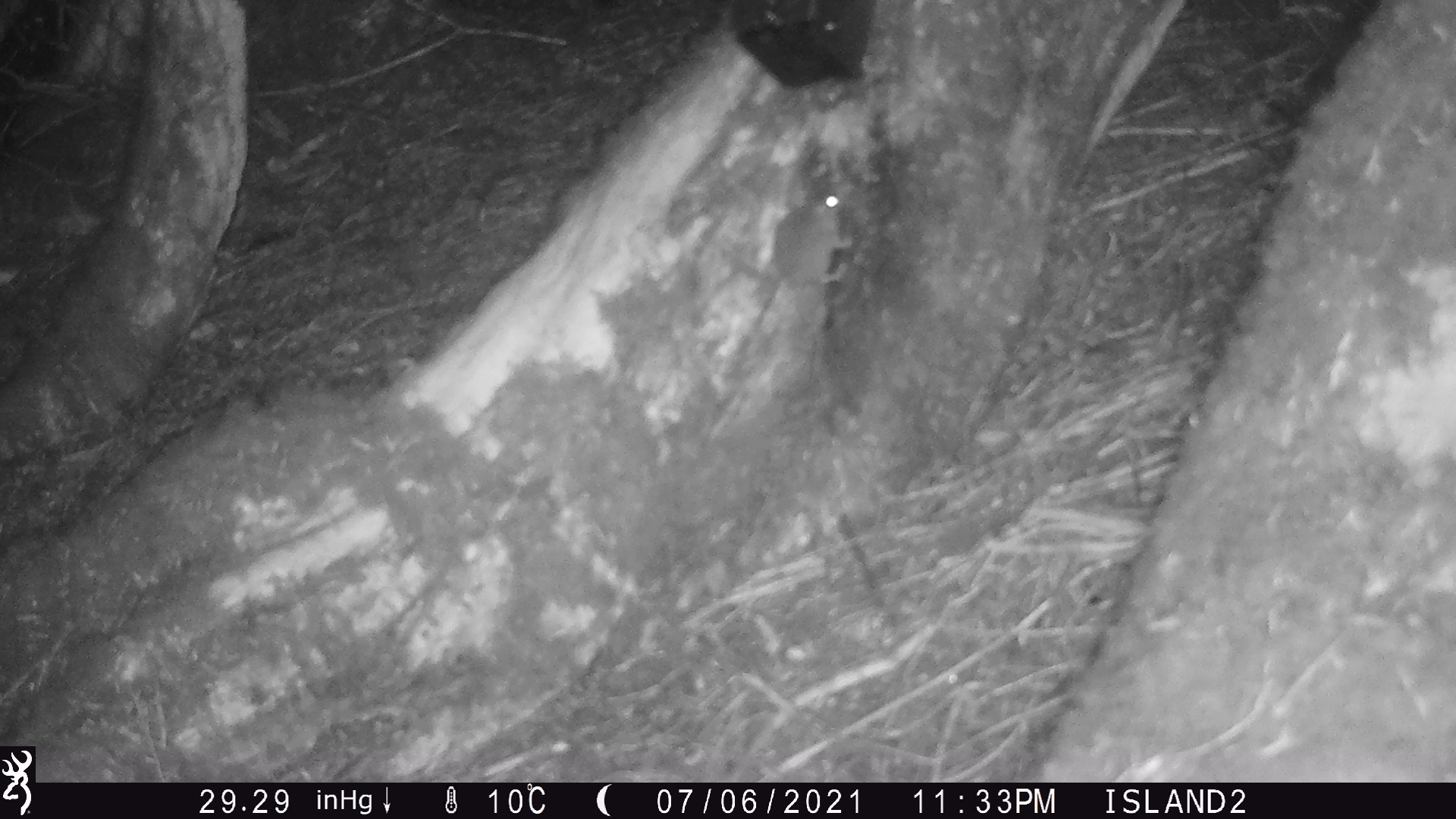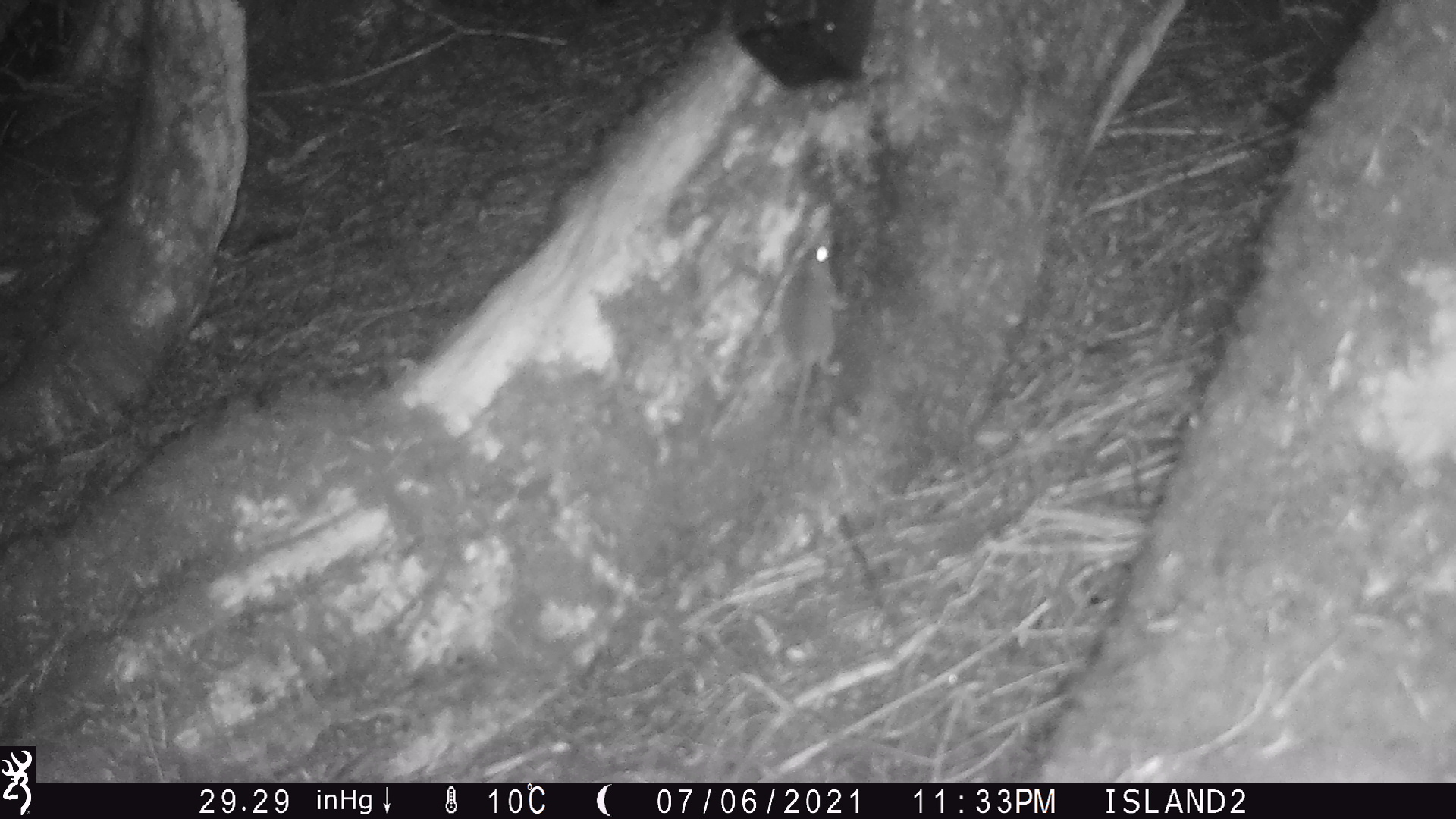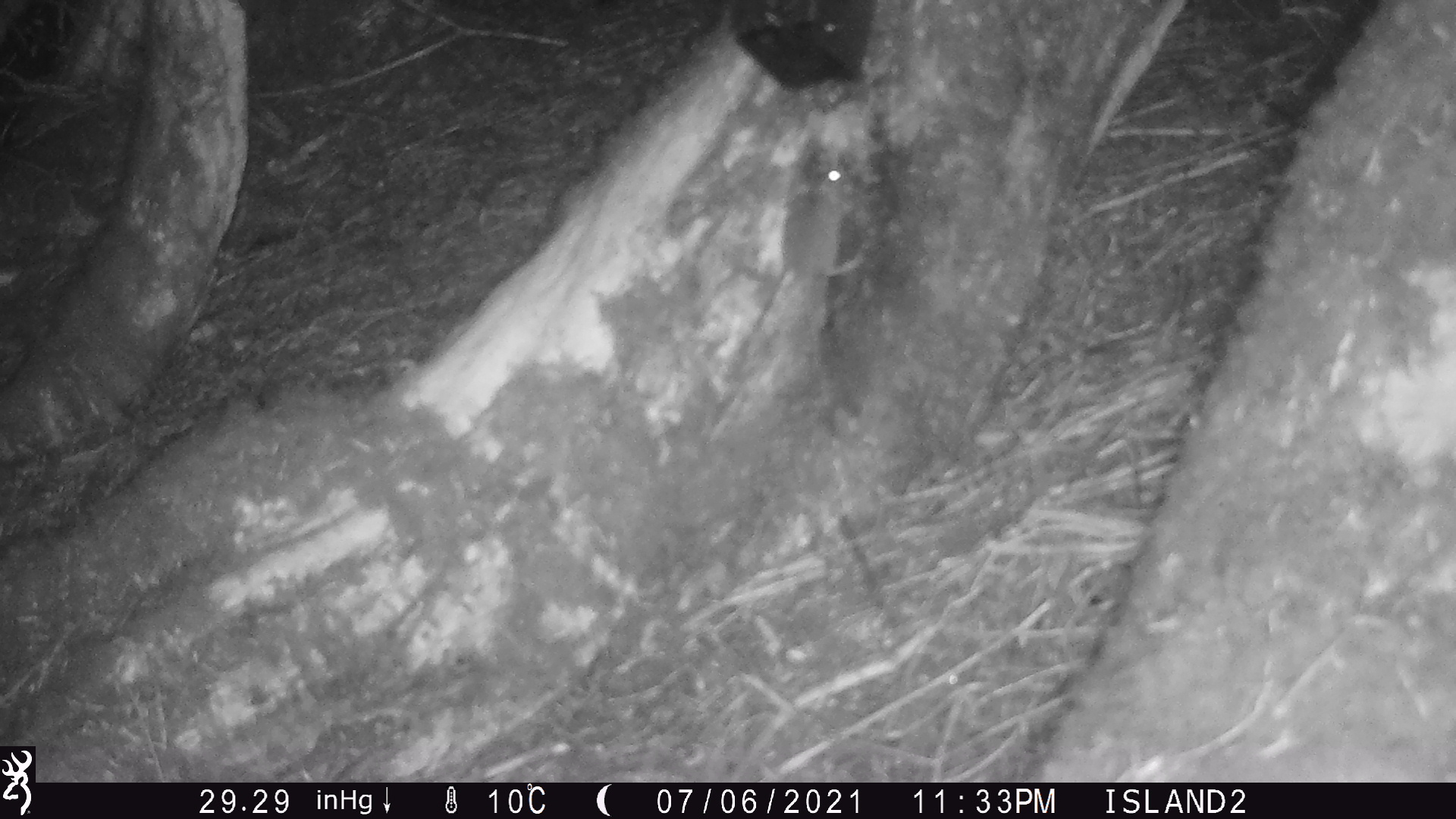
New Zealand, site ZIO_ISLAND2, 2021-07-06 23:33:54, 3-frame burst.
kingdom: Animalia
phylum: Chordata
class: Mammalia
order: Rodentia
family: Muridae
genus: Rattus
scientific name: Rattus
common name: rat